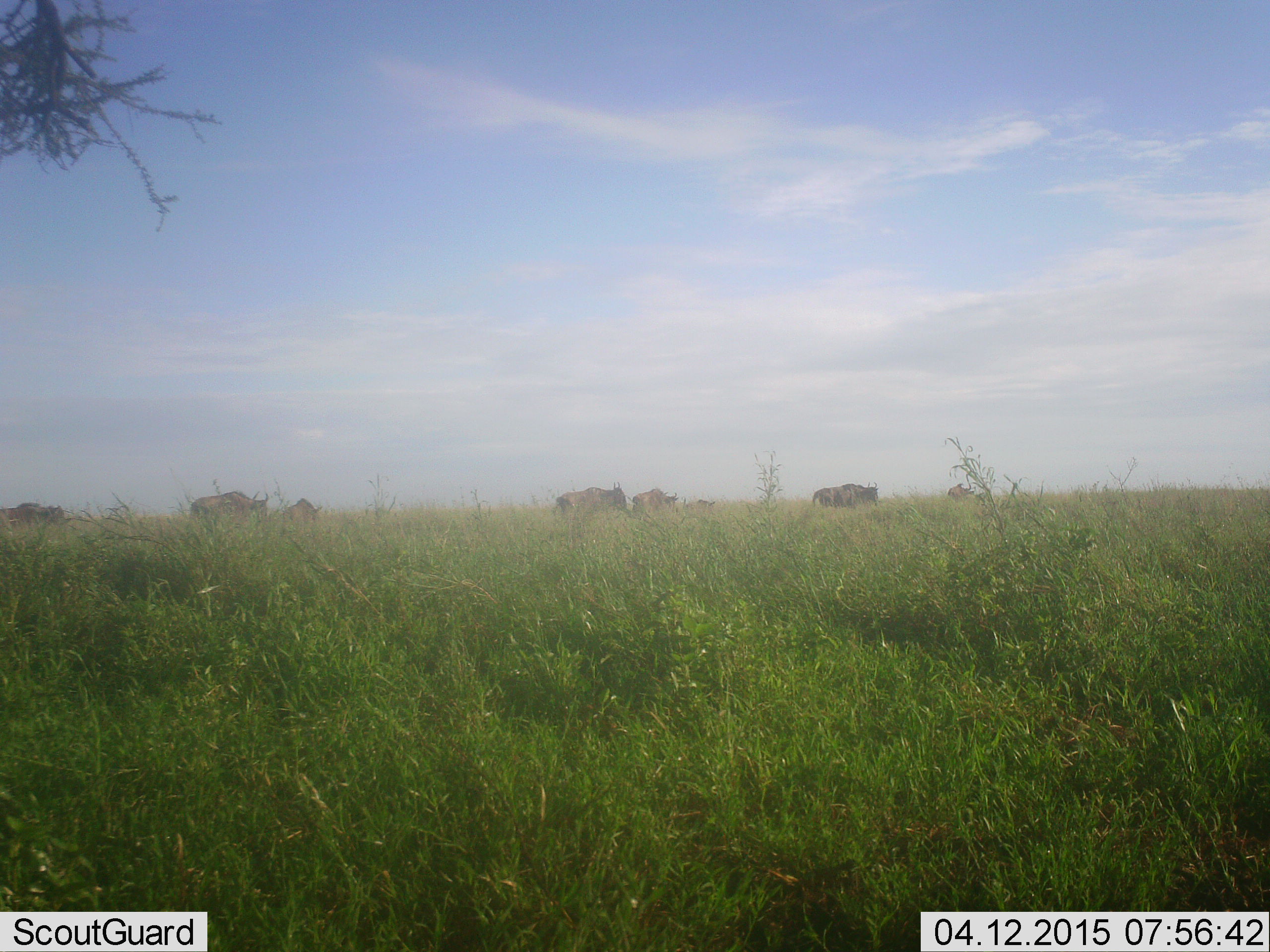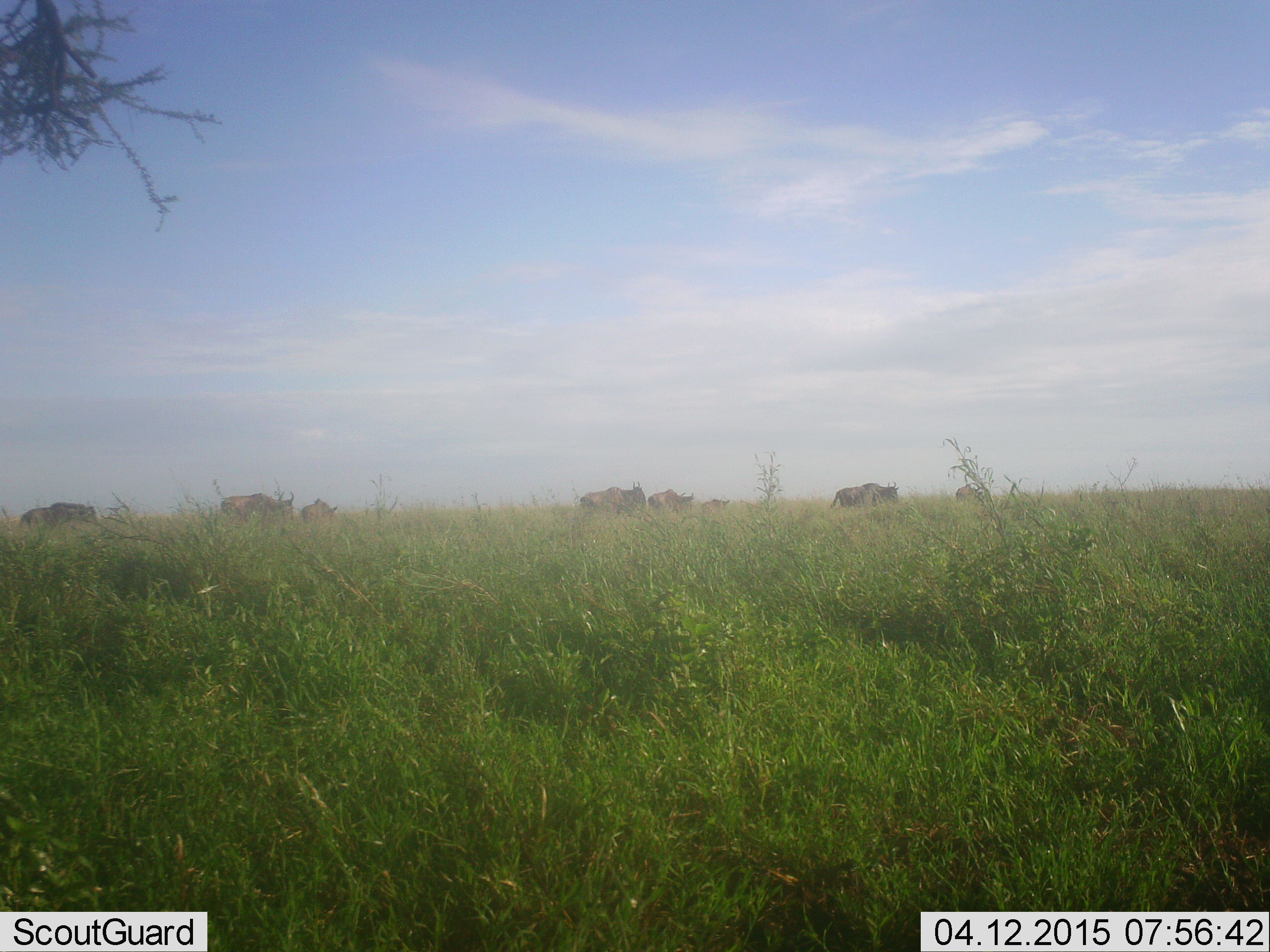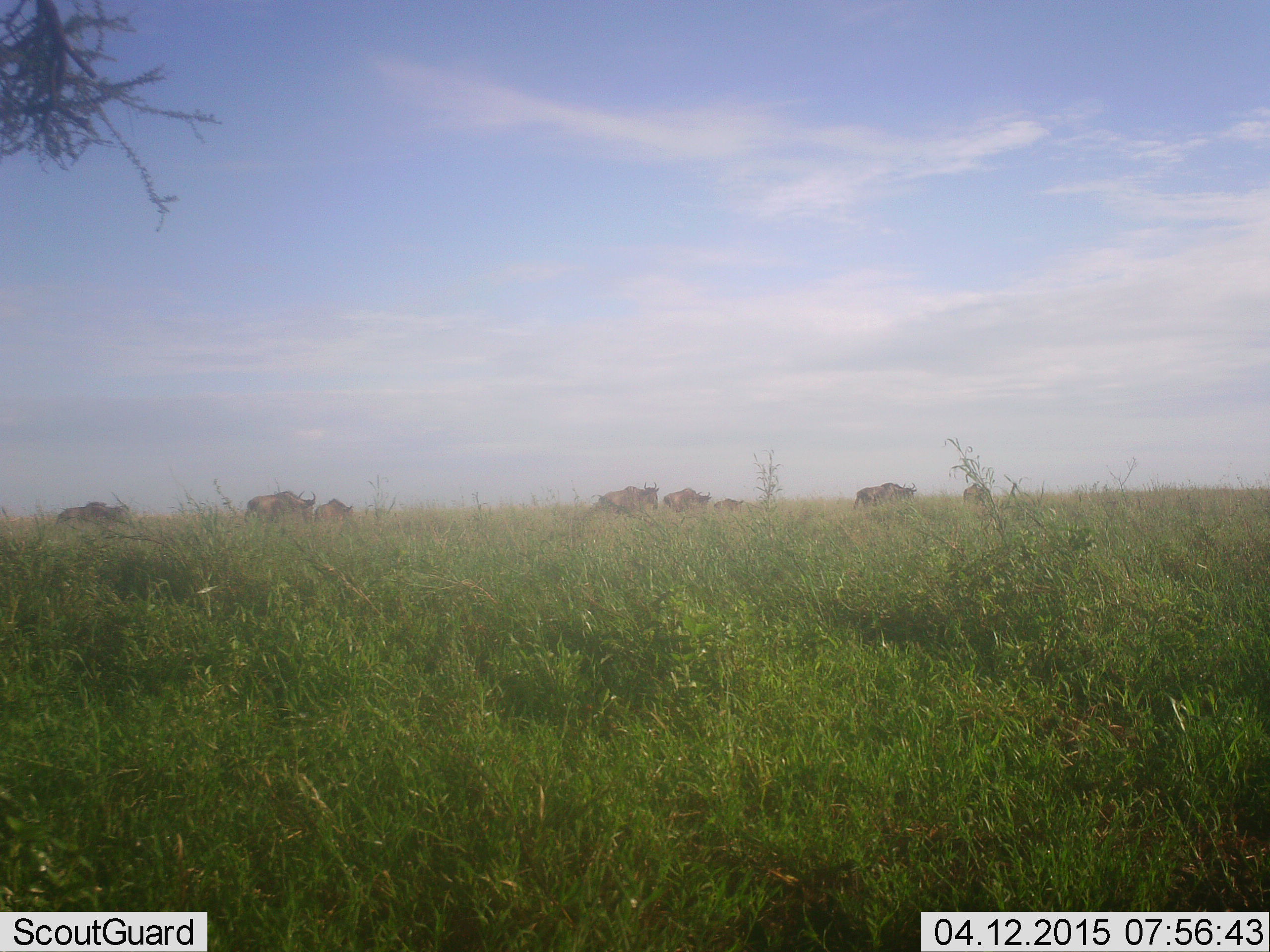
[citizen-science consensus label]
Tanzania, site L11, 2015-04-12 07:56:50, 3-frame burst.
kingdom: Animalia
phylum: Chordata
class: Mammalia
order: Artiodactyla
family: Bovidae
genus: Connochaetes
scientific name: Connochaetes taurinus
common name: blue wildebeest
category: wildebeest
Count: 8.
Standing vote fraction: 0%.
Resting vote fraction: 0%.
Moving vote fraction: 100%.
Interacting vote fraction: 0%.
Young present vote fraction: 20%.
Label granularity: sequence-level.